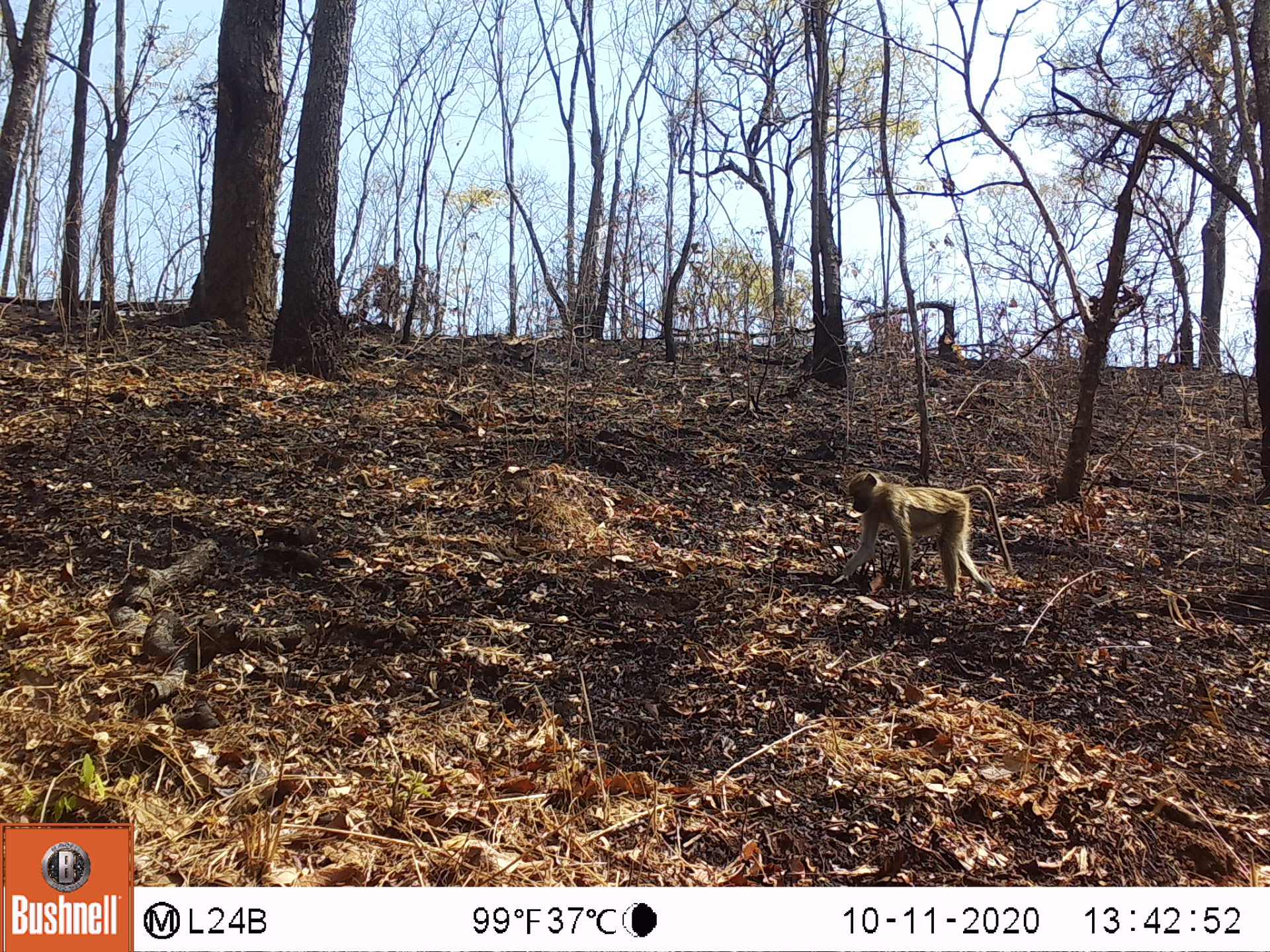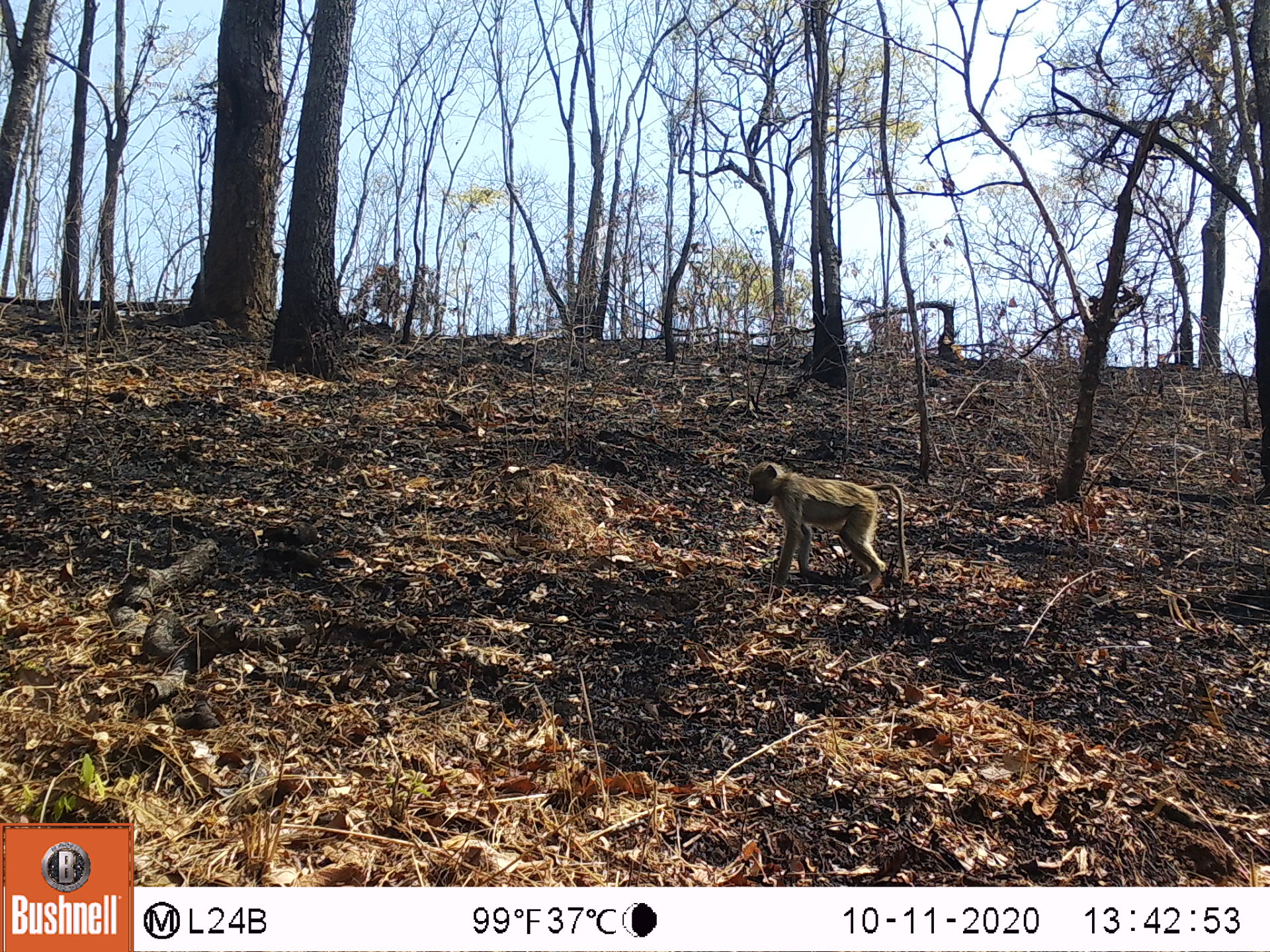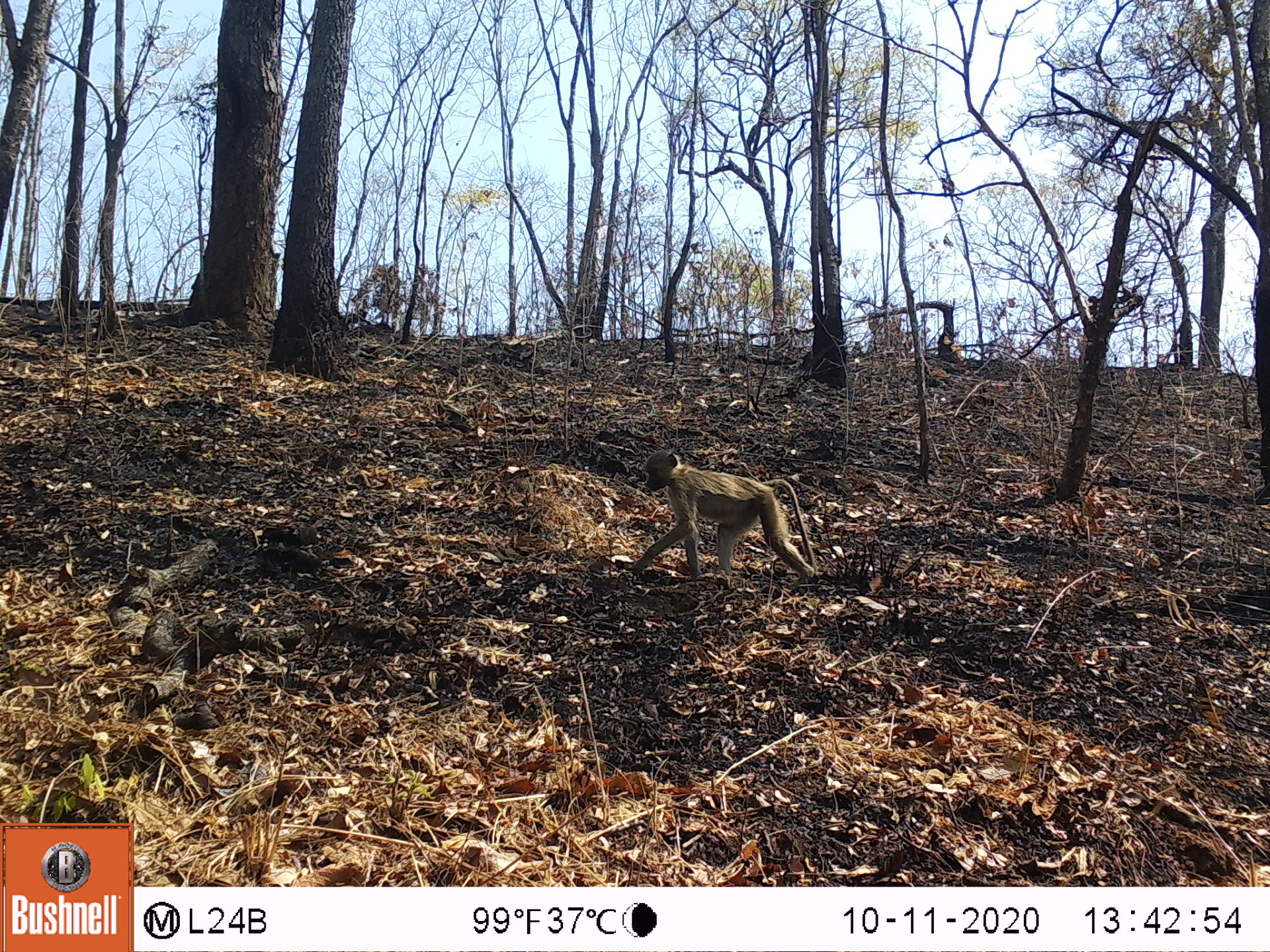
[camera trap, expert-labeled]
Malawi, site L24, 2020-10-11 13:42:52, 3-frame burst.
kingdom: Animalia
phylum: Chordata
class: Mammalia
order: Primates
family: Cercopithecidae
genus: Papio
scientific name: Papio cynocephalus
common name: yellow baboon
Yellow baboon (Papio cynocephalus), count 1.